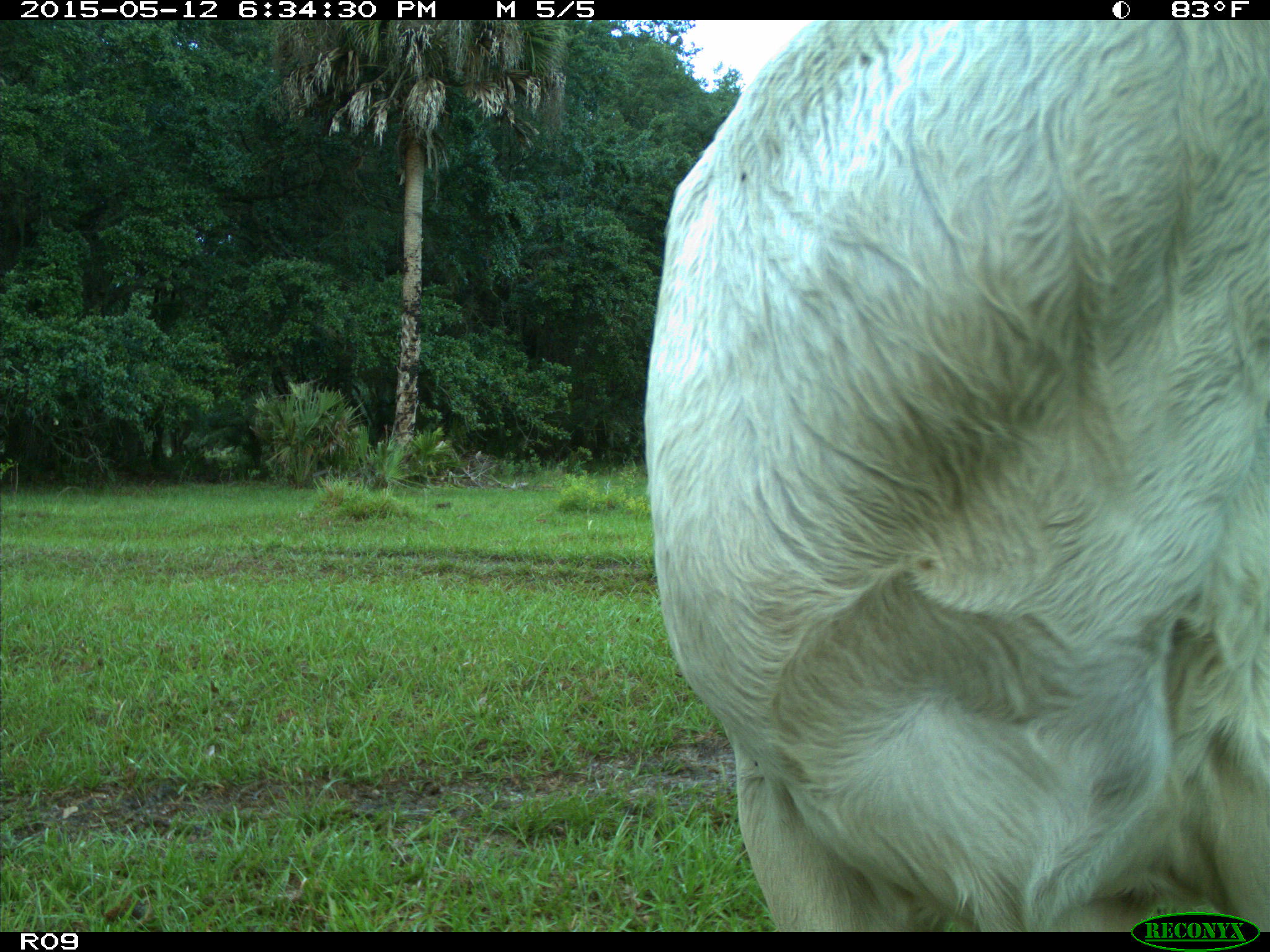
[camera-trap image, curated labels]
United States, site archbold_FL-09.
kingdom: Animalia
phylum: Chordata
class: Mammalia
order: Artiodactyla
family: Bovidae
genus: Bos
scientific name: Bos taurus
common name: domestic cow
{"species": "Bos taurus (domestic cow)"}